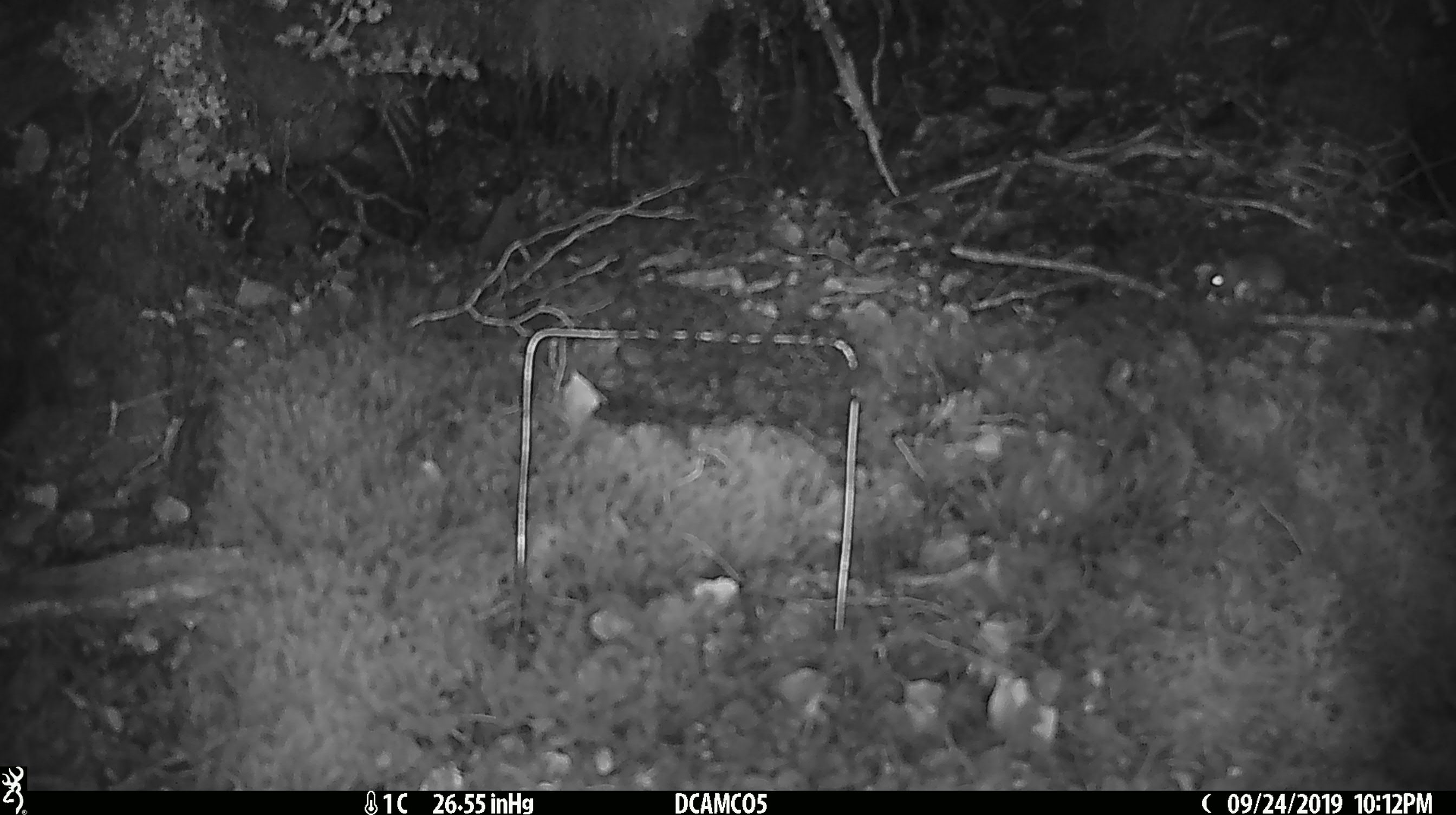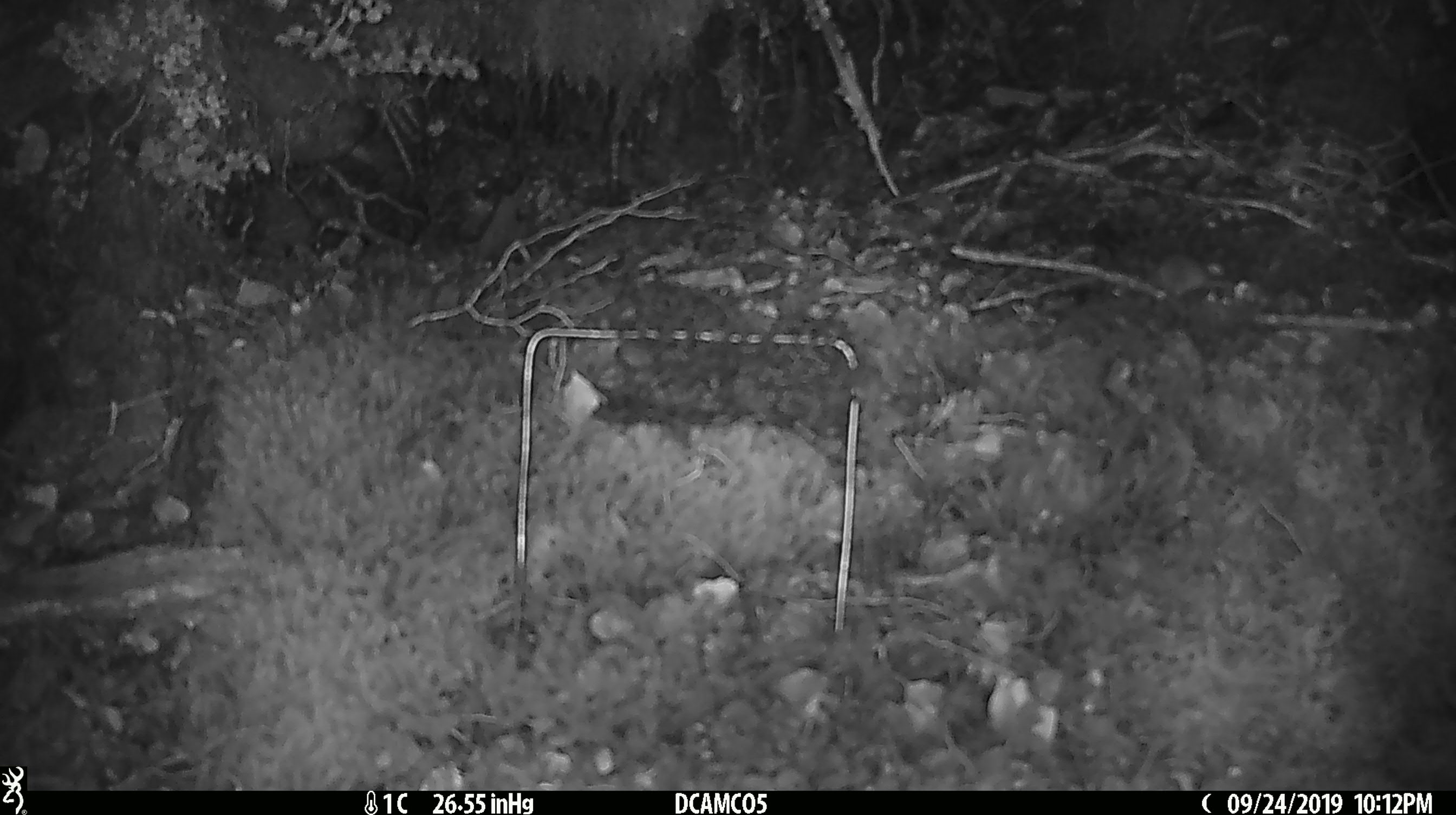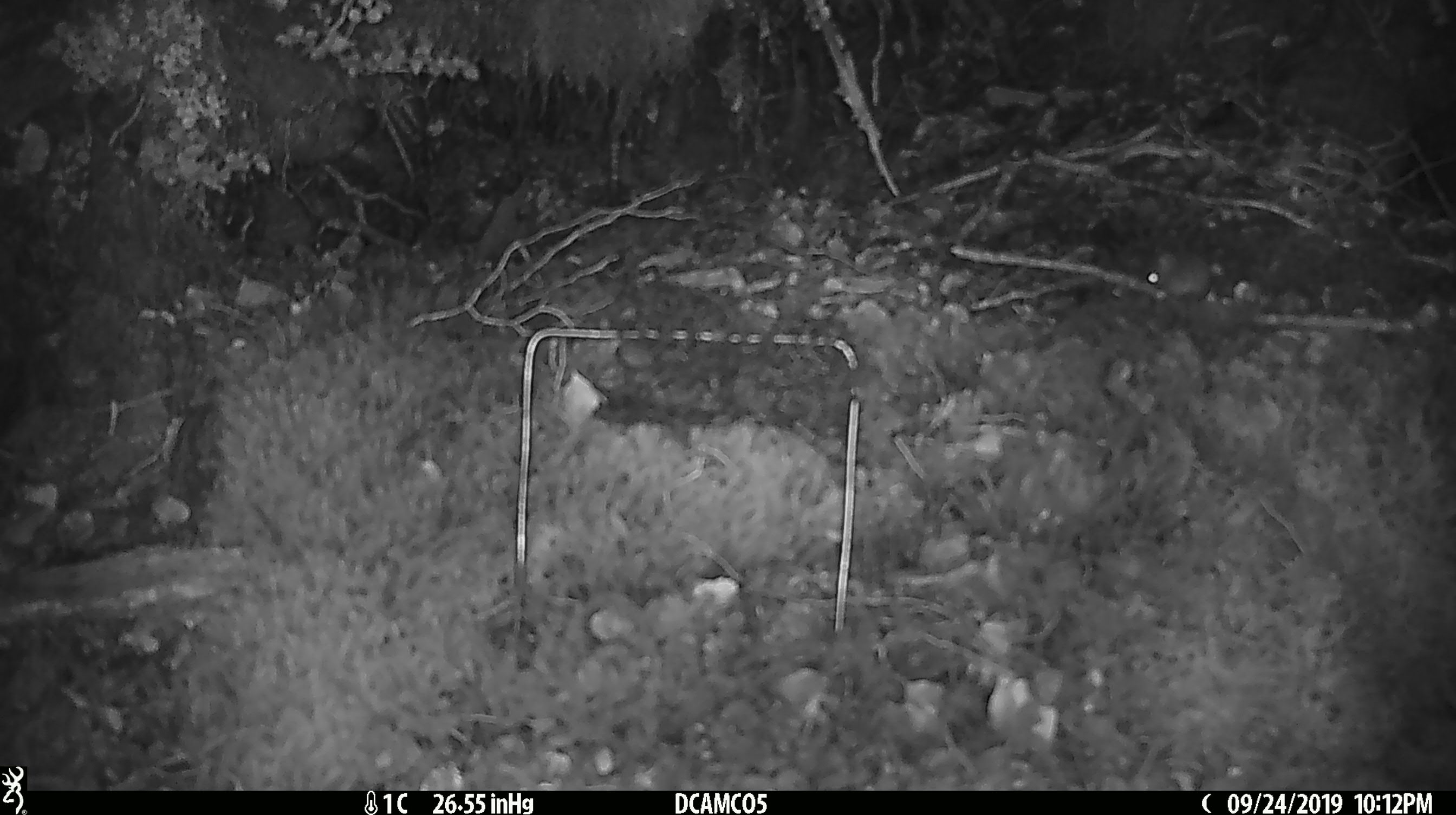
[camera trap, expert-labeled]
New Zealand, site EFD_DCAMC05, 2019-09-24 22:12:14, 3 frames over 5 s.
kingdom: Animalia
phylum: Chordata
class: Mammalia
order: Rodentia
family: Muridae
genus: Mus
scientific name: Mus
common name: mouse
Mouse (Mus).